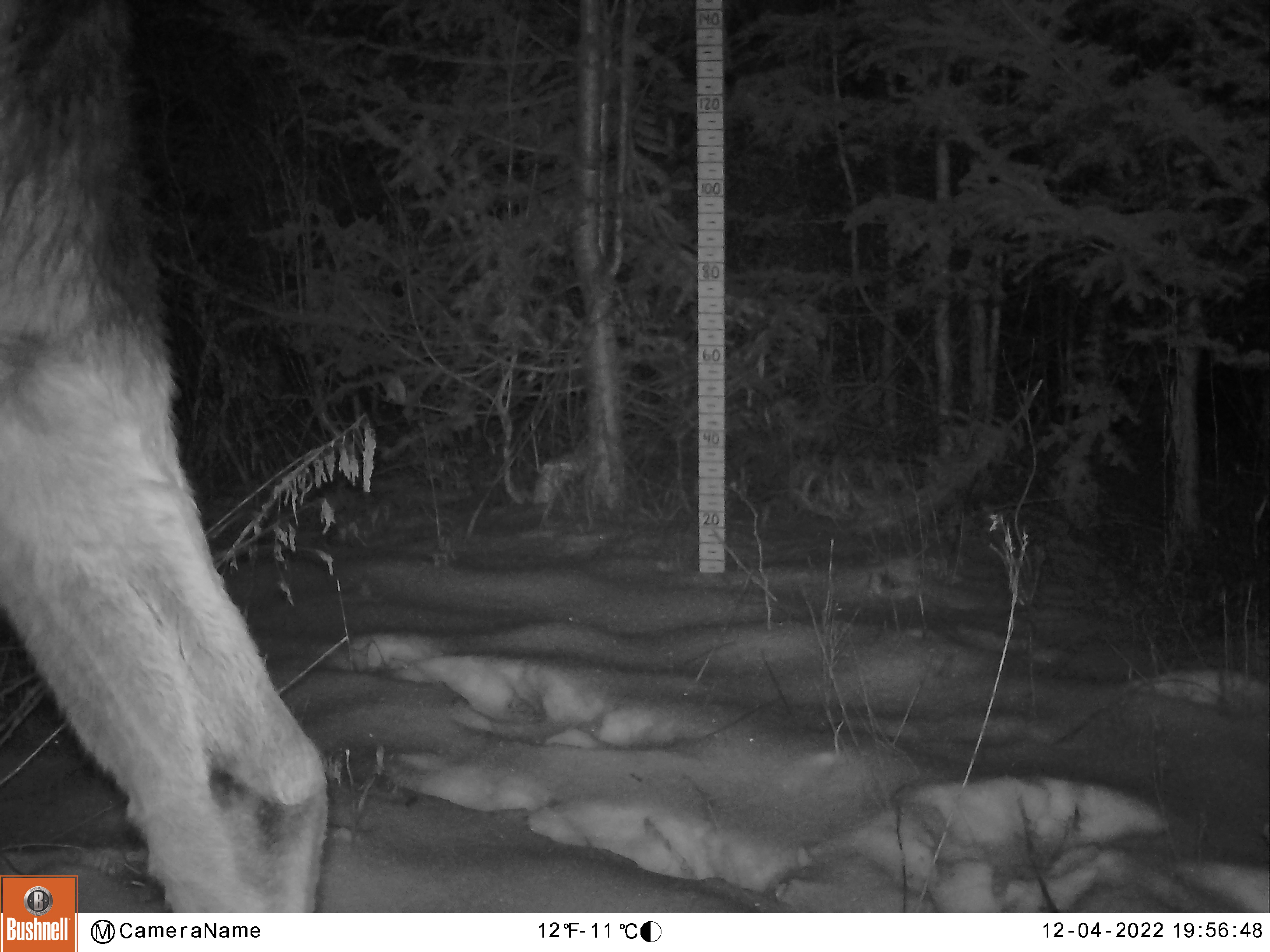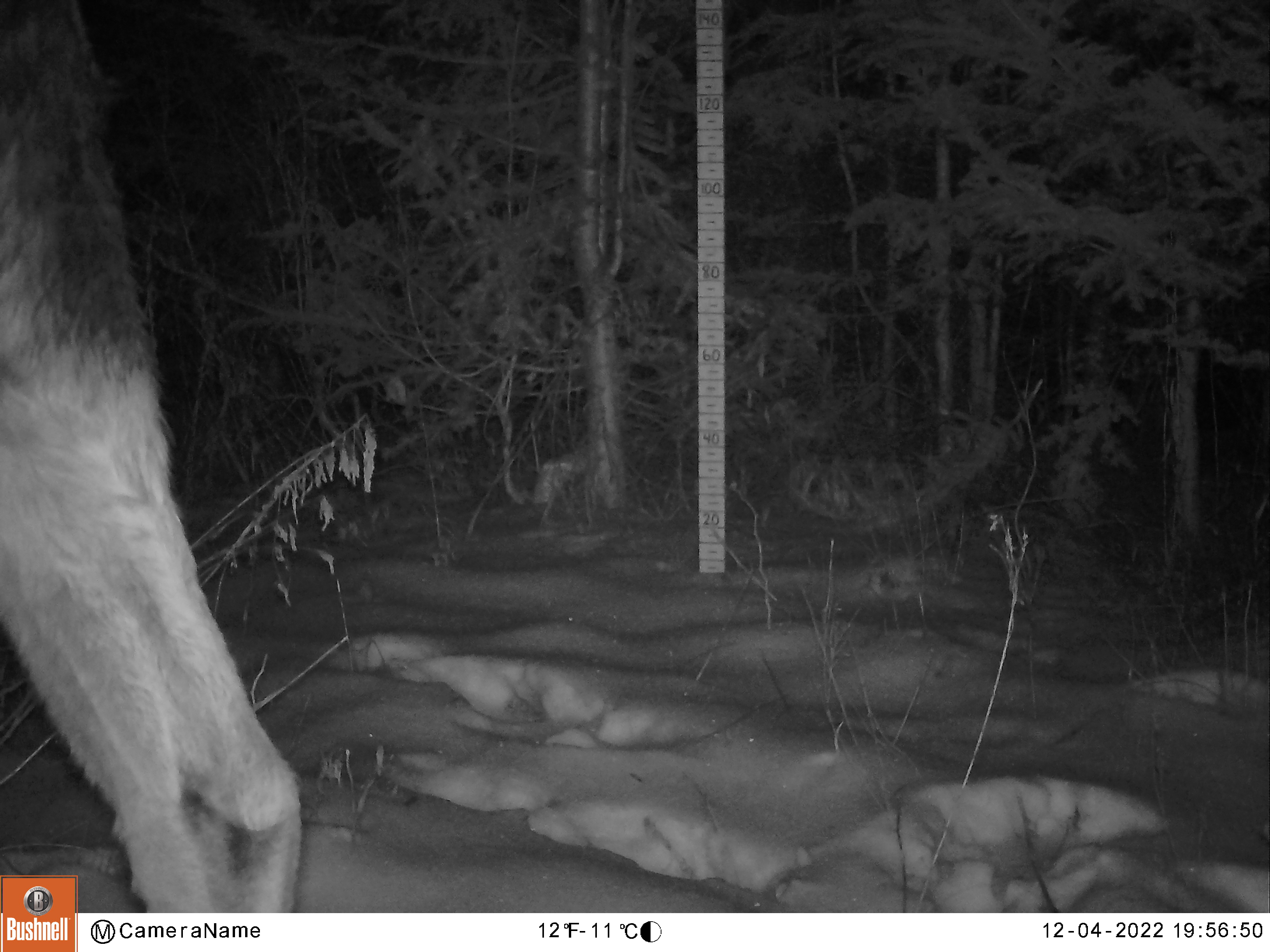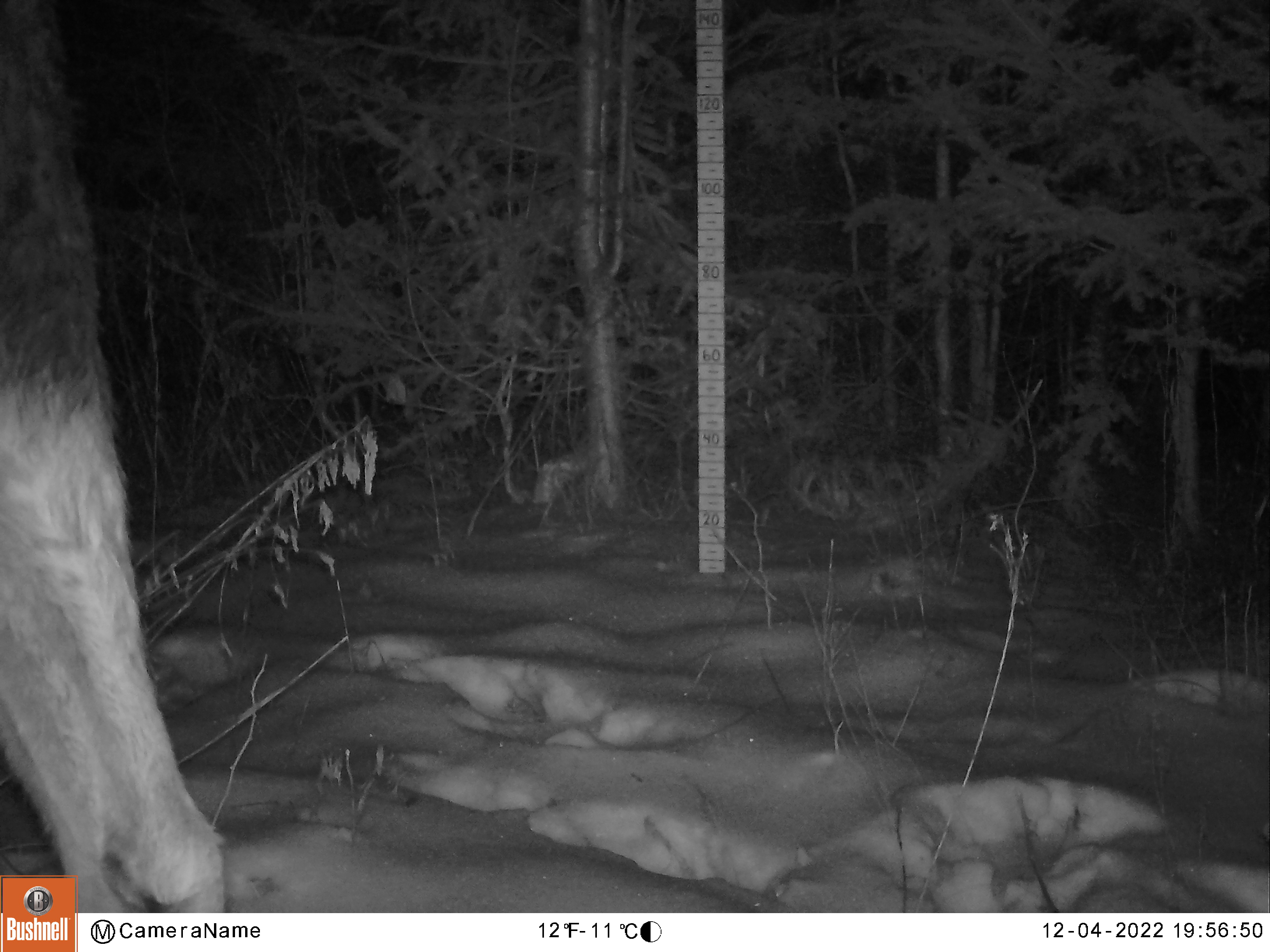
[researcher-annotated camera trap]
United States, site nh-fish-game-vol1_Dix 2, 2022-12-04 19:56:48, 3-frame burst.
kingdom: Animalia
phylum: Chordata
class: Mammalia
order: Artiodactyla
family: Cervidae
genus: Alces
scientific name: Alces alces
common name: moose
Moose (Alces alces).